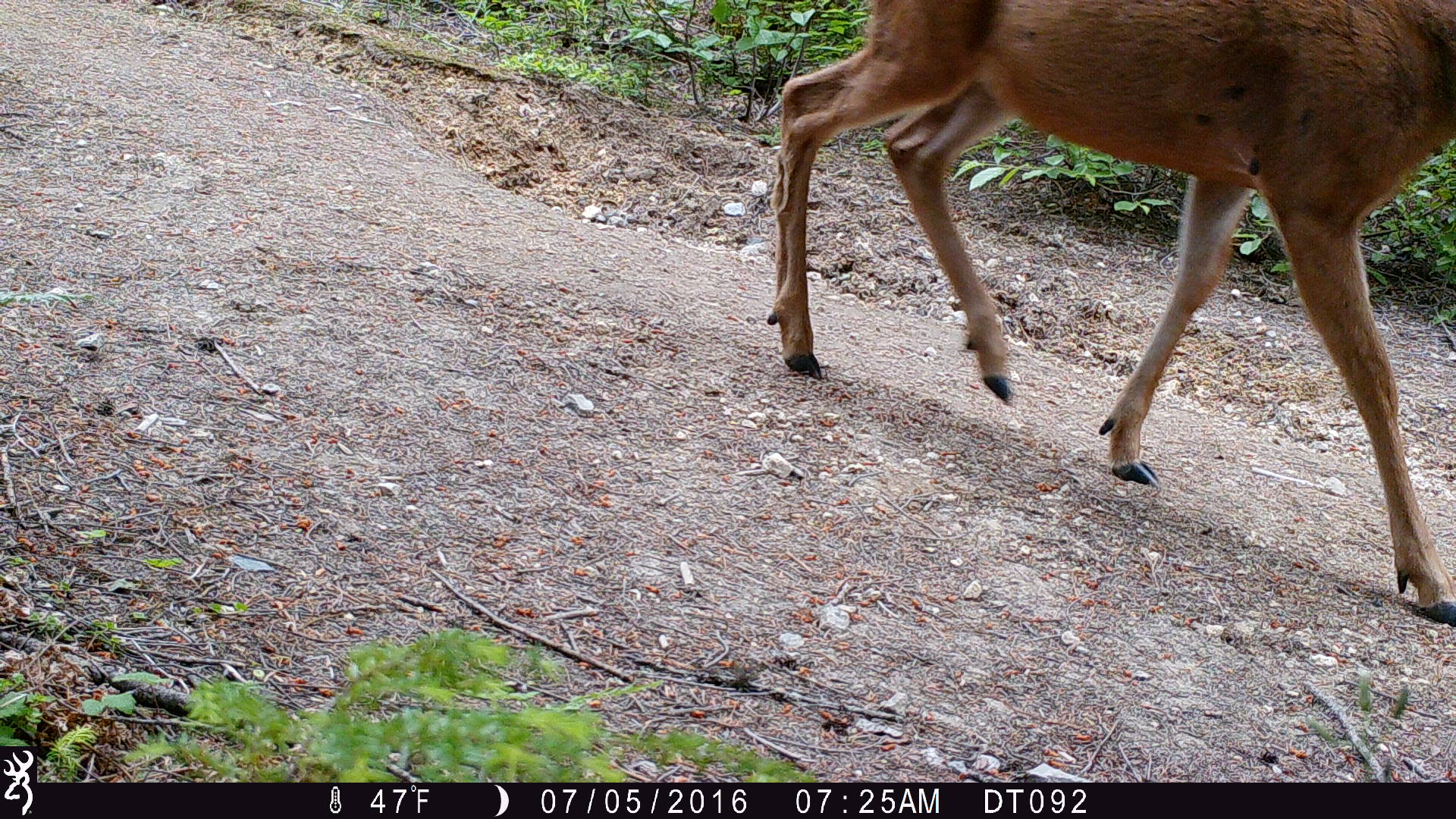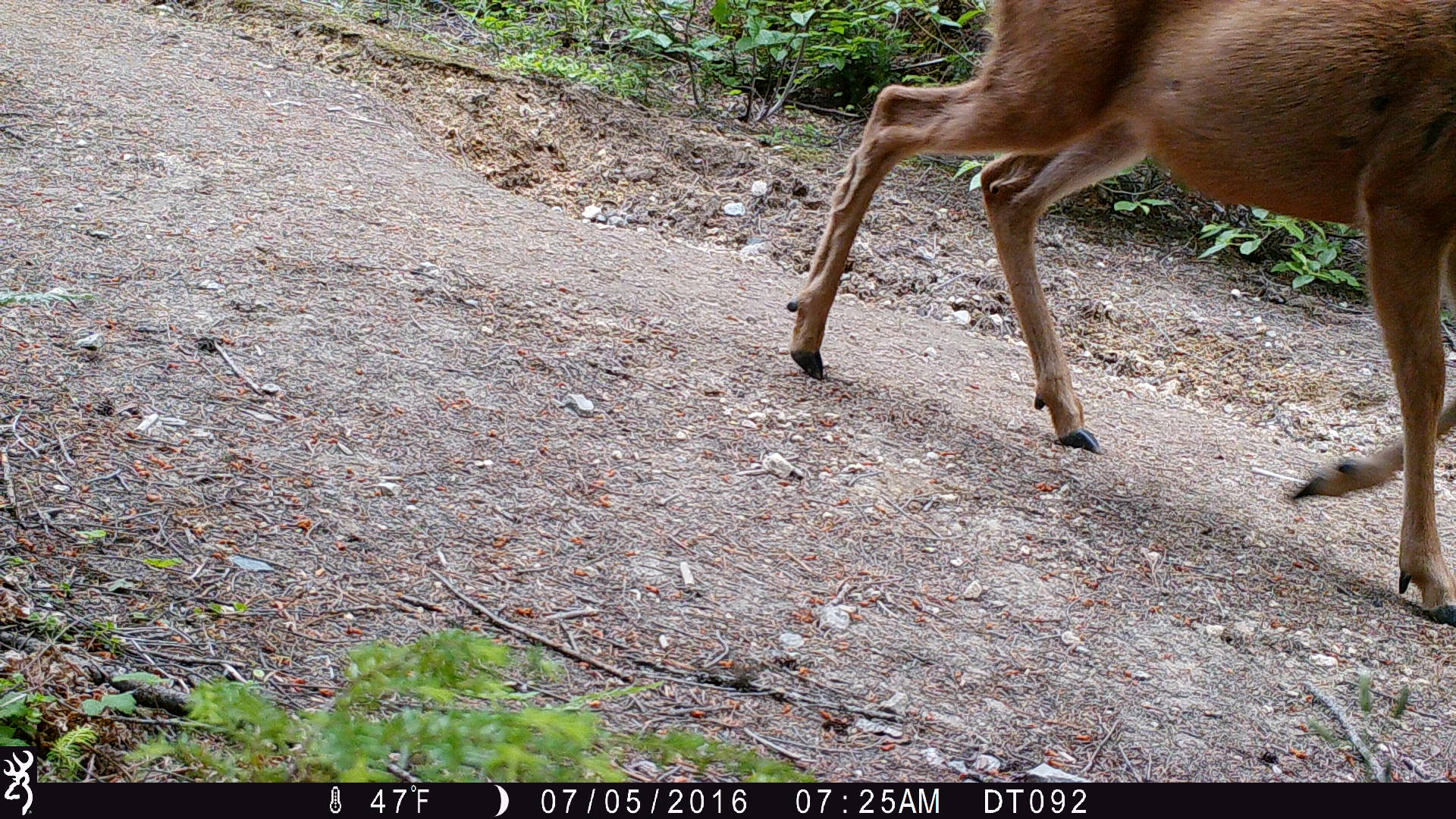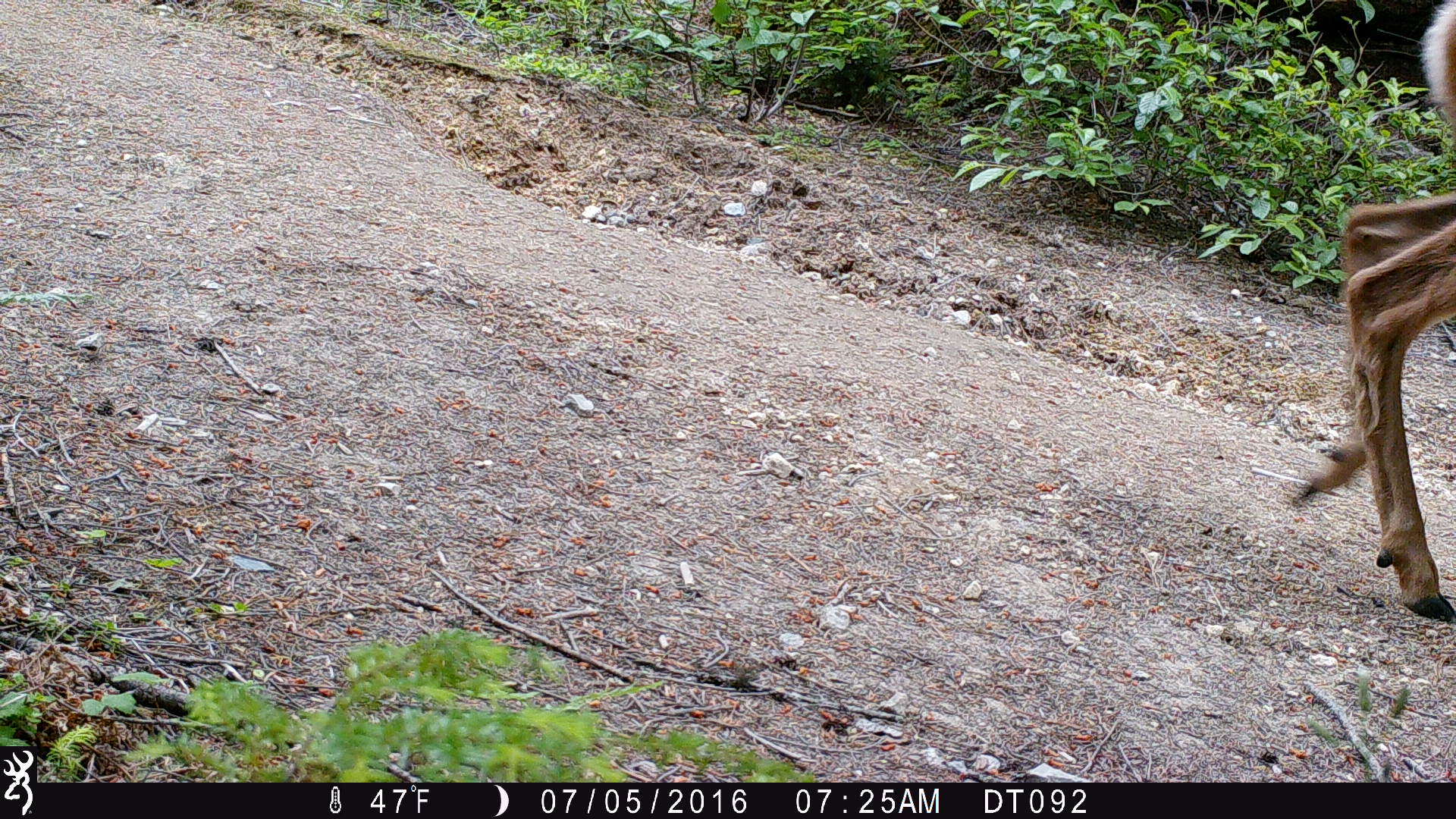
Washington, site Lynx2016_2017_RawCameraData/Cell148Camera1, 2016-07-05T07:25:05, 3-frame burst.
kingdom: Animalia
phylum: Chordata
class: Mammalia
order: Artiodactyla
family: Cervidae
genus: Odocoileus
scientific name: Odocoileus hemionus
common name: mule deer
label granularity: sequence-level